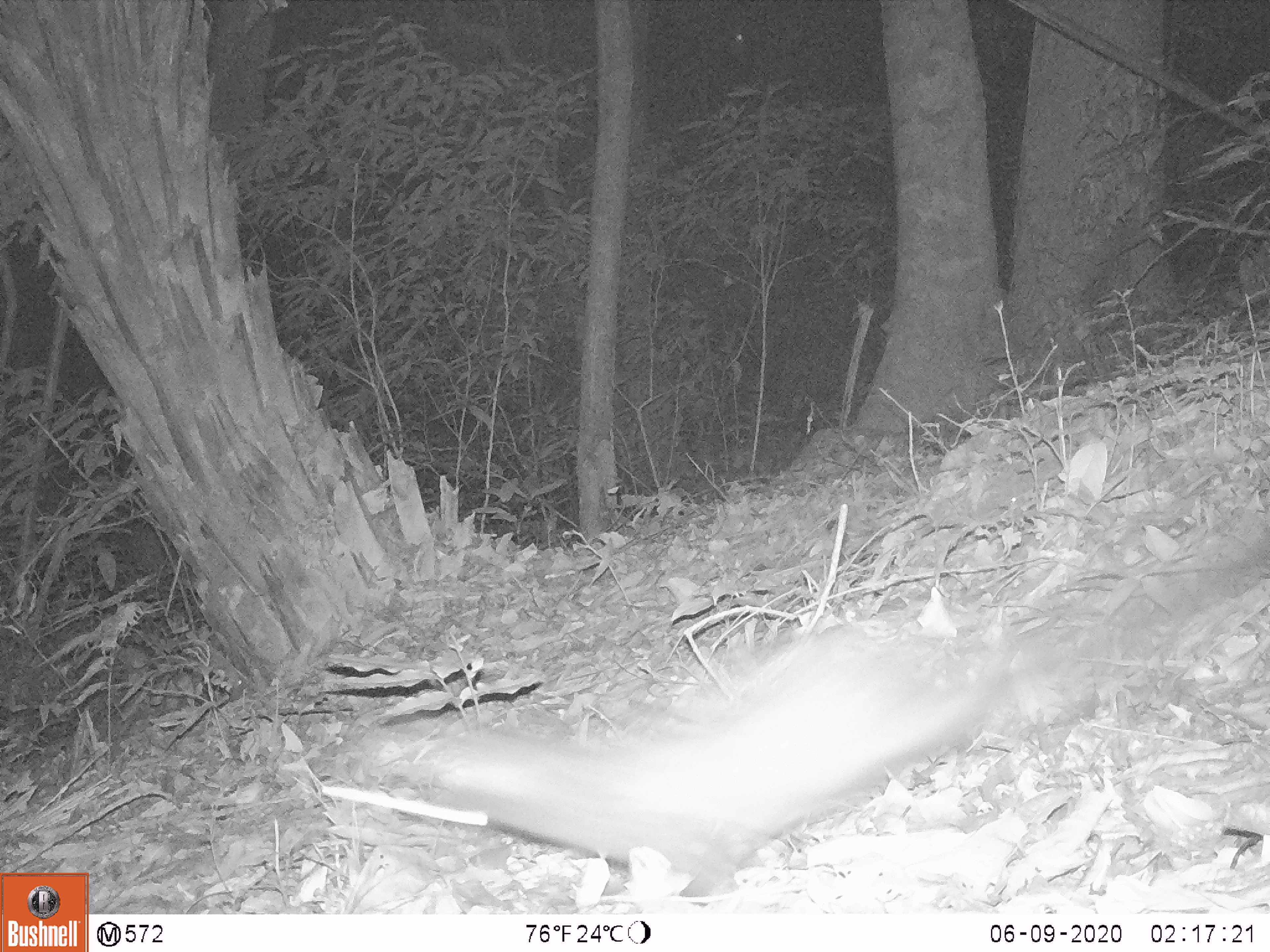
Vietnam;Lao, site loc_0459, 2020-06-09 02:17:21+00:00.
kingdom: Animalia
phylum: Chordata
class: Mammalia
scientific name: Mammalia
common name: mammal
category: unidentified small mammal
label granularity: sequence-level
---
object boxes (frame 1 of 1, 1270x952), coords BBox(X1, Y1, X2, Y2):
unidentified small mammal: BBox(359, 523, 1270, 898)